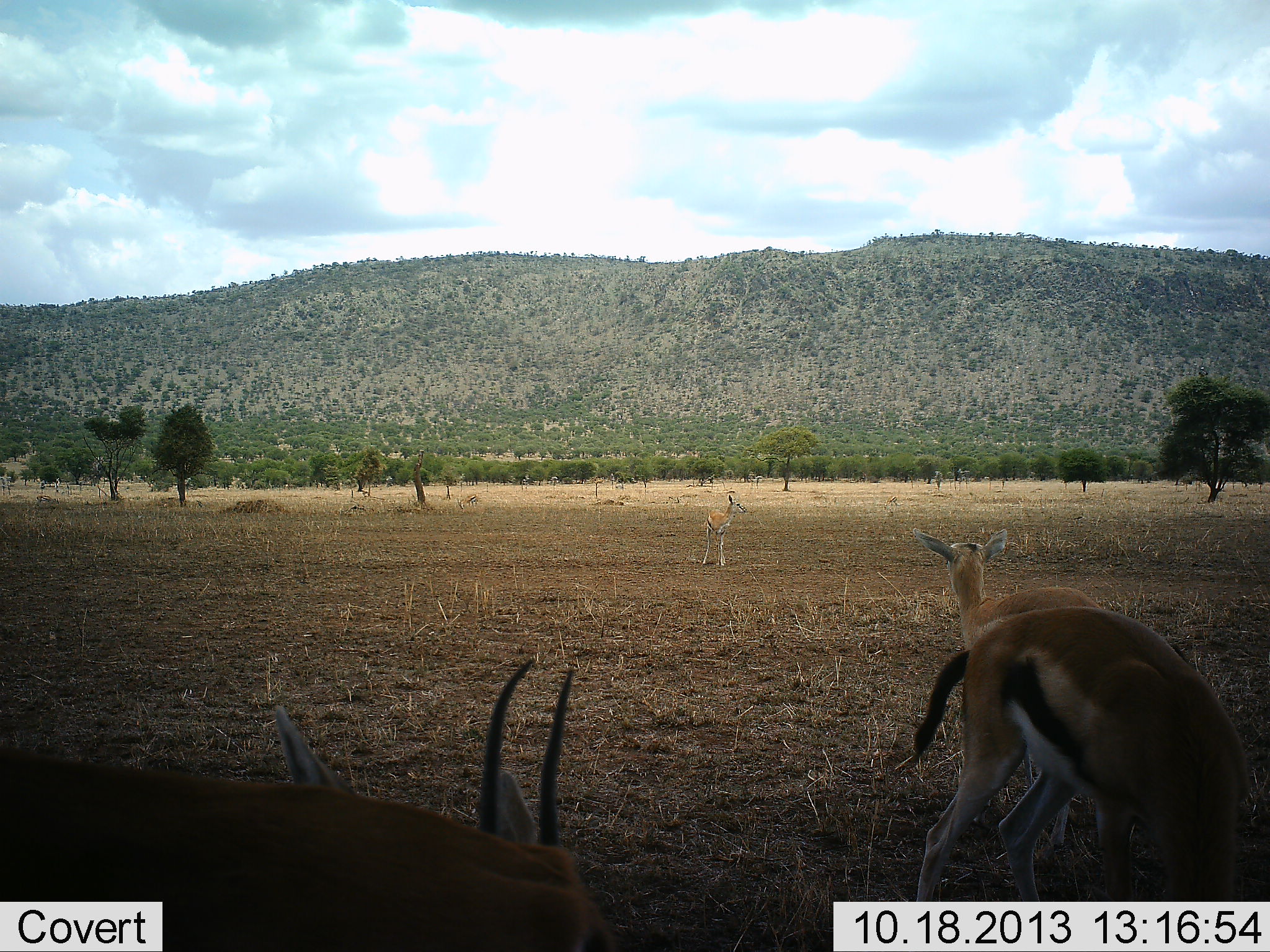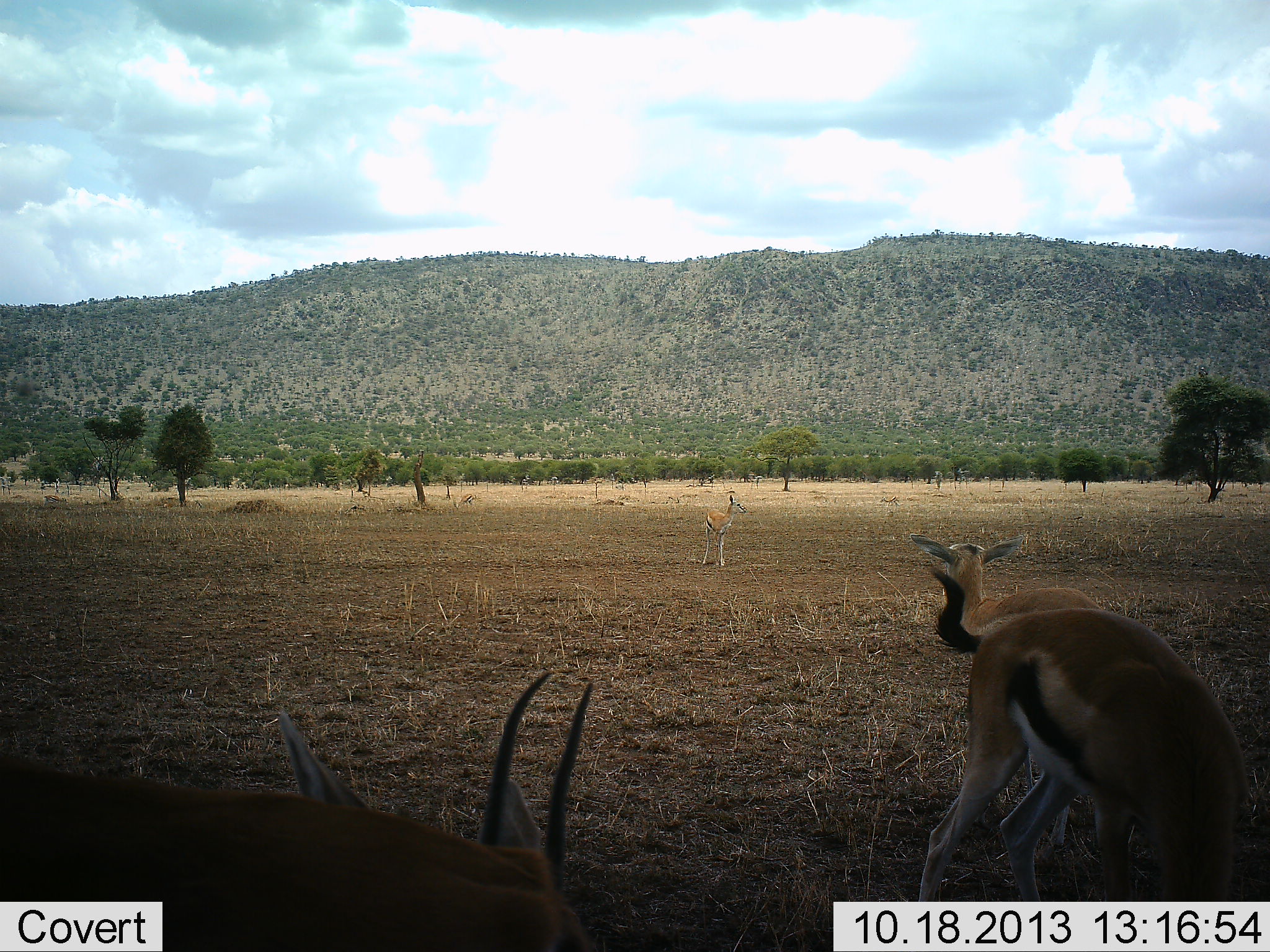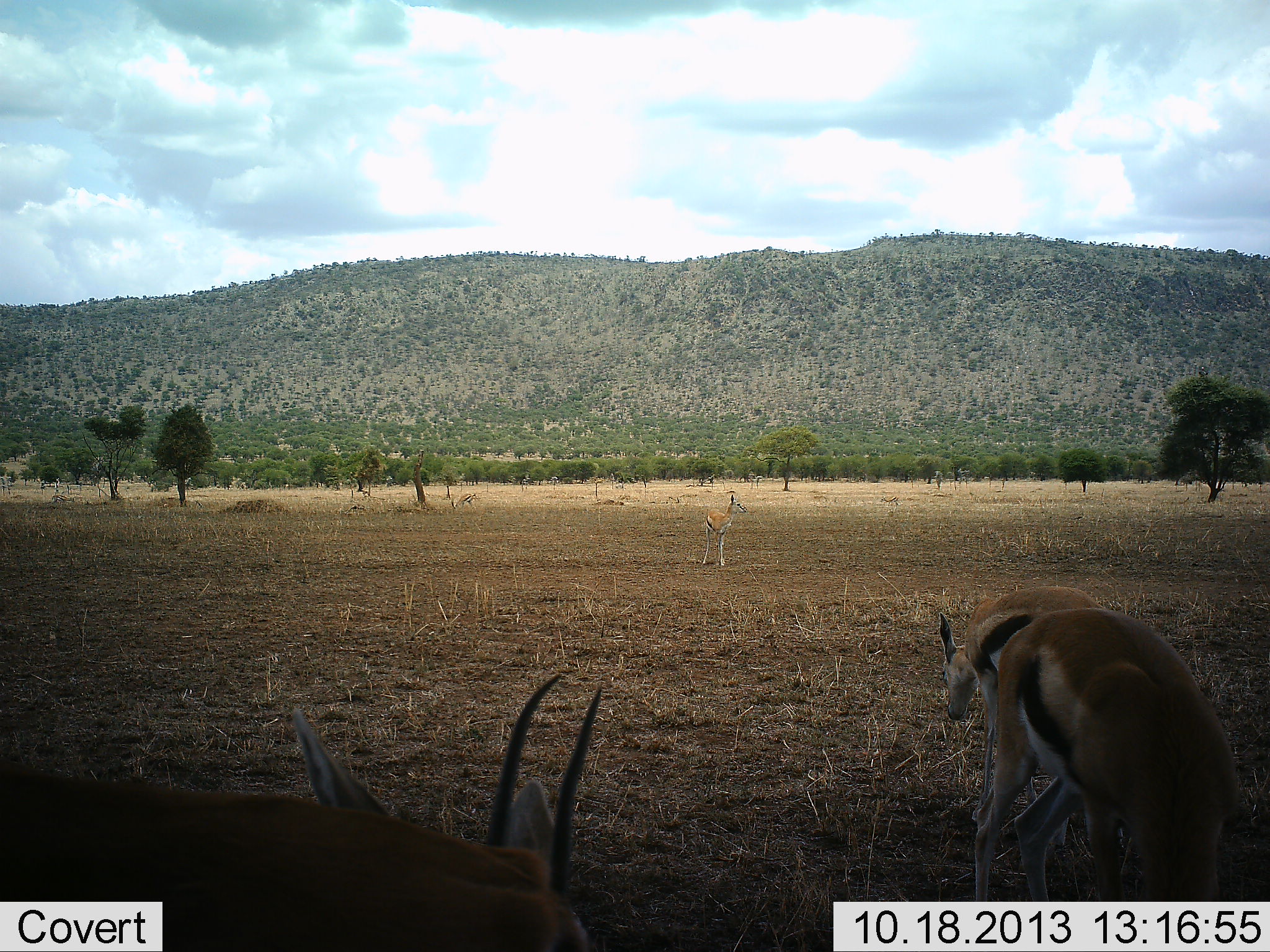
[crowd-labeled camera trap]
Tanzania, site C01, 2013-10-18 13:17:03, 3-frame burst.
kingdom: Animalia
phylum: Chordata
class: Mammalia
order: Artiodactyla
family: Bovidae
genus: Eudorcas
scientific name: Eudorcas thomsonii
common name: thomson's gazelle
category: gazellethomsons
Gazellethomsons (thomson's gazelle) (Eudorcas thomsonii), count 4. Behavior (volunteer vote fractions): standing 80%, resting 0%, moving 20%, interacting 0%. Young present (vote fraction): 10%. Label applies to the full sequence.